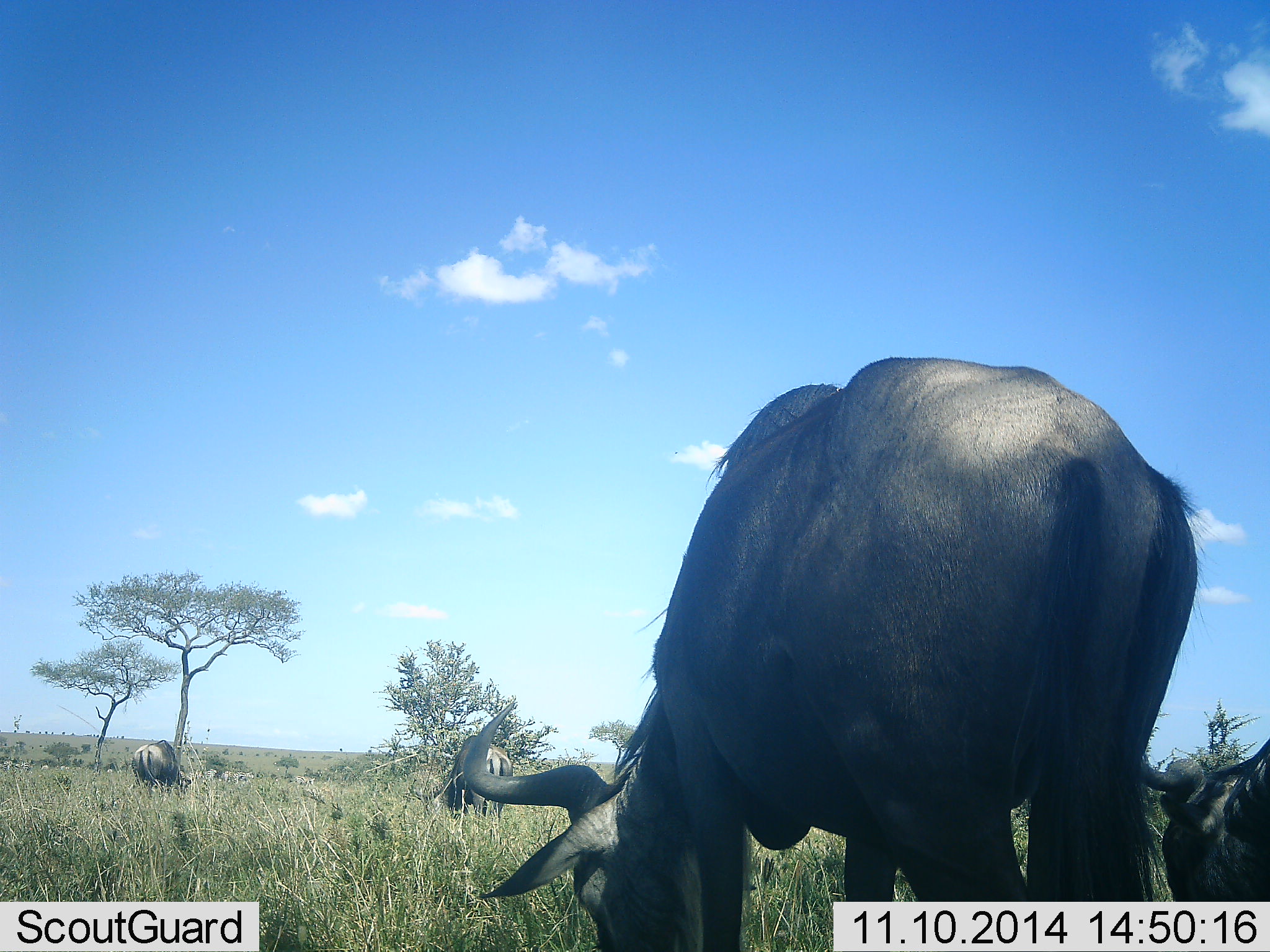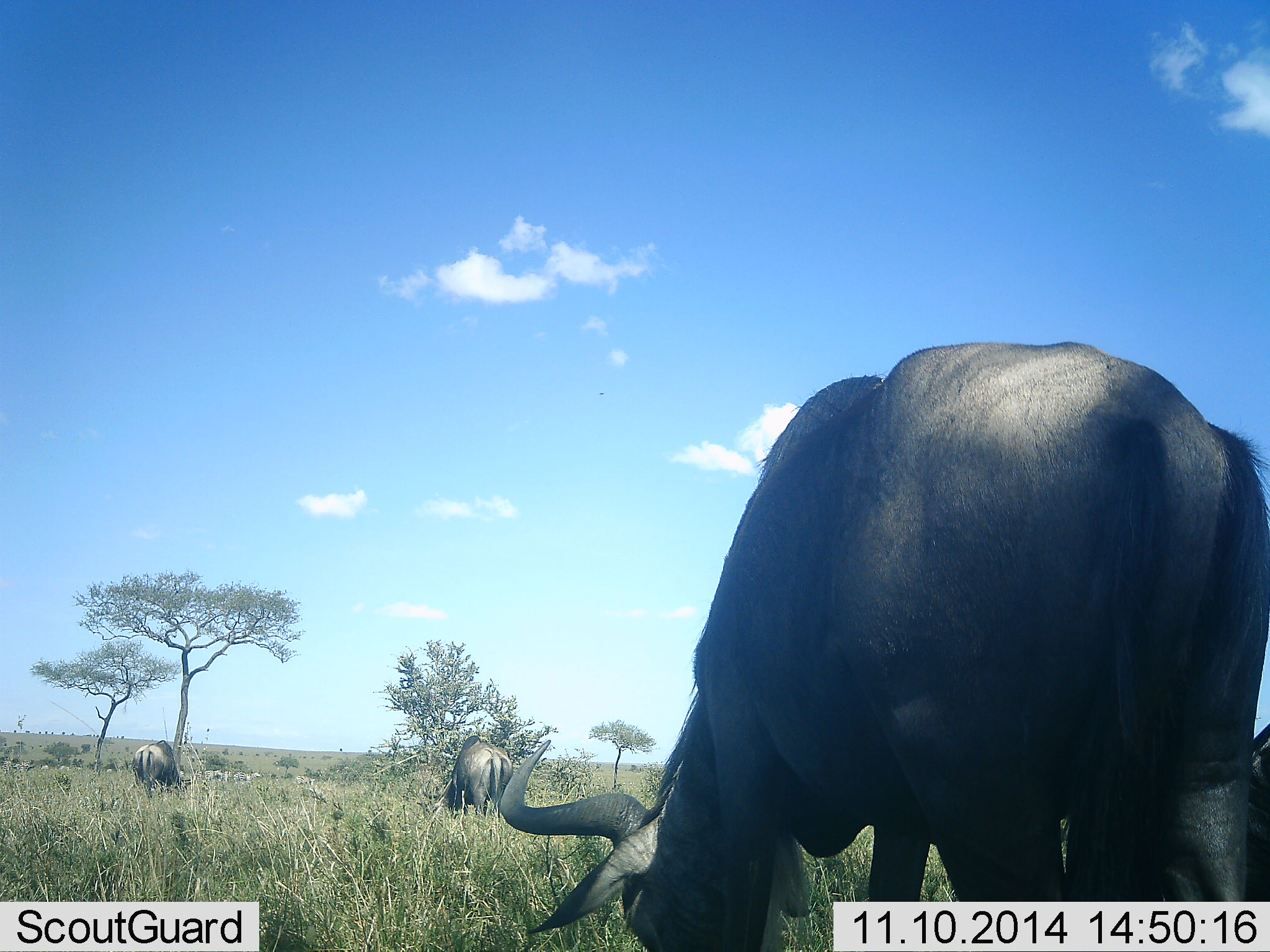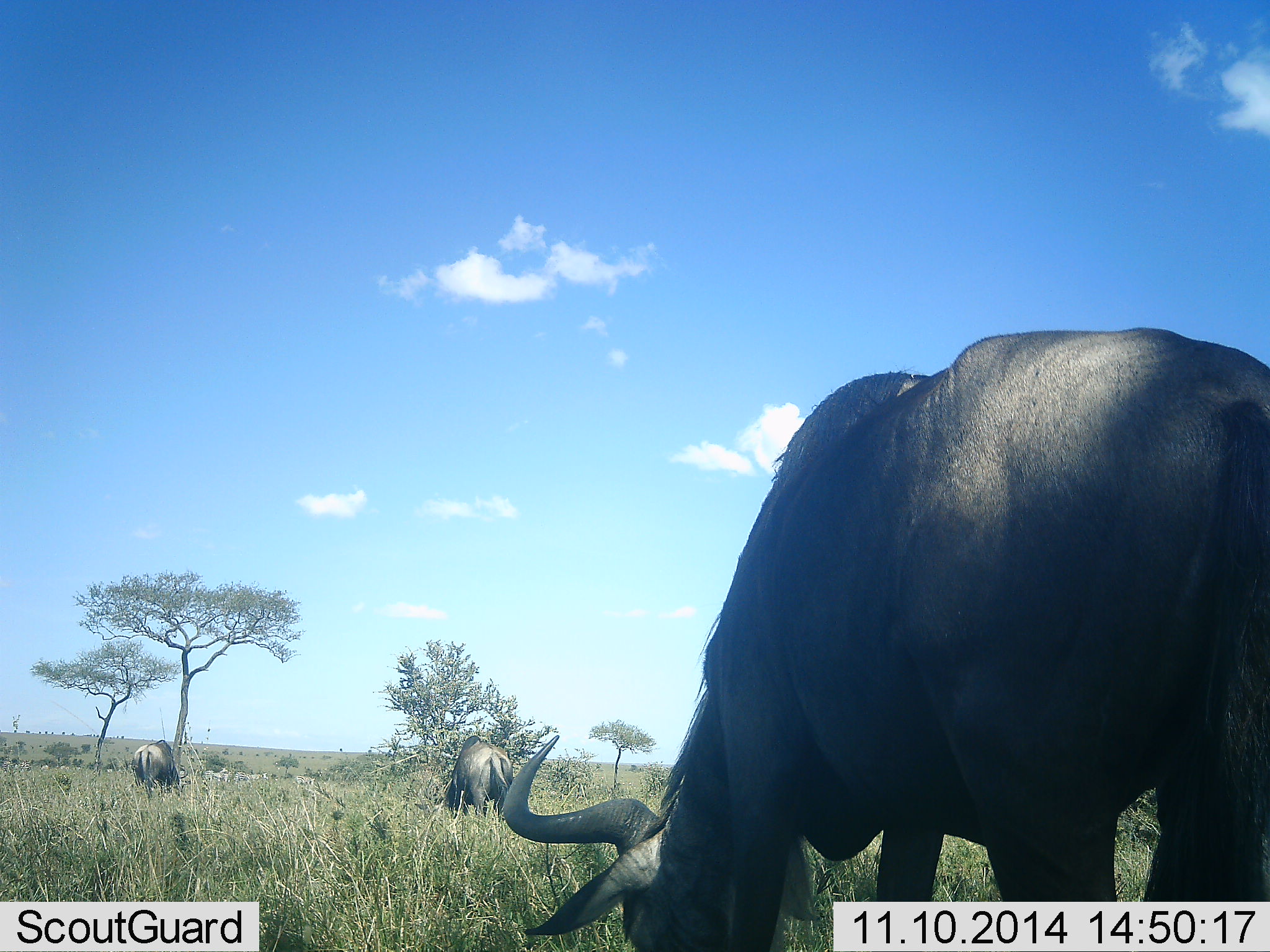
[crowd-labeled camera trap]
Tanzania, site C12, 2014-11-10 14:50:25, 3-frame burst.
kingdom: Animalia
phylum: Chordata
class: Mammalia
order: Artiodactyla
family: Bovidae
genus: Connochaetes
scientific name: Connochaetes taurinus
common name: blue wildebeest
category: wildebeest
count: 4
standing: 50%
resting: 20%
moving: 20%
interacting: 0%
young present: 0%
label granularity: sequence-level